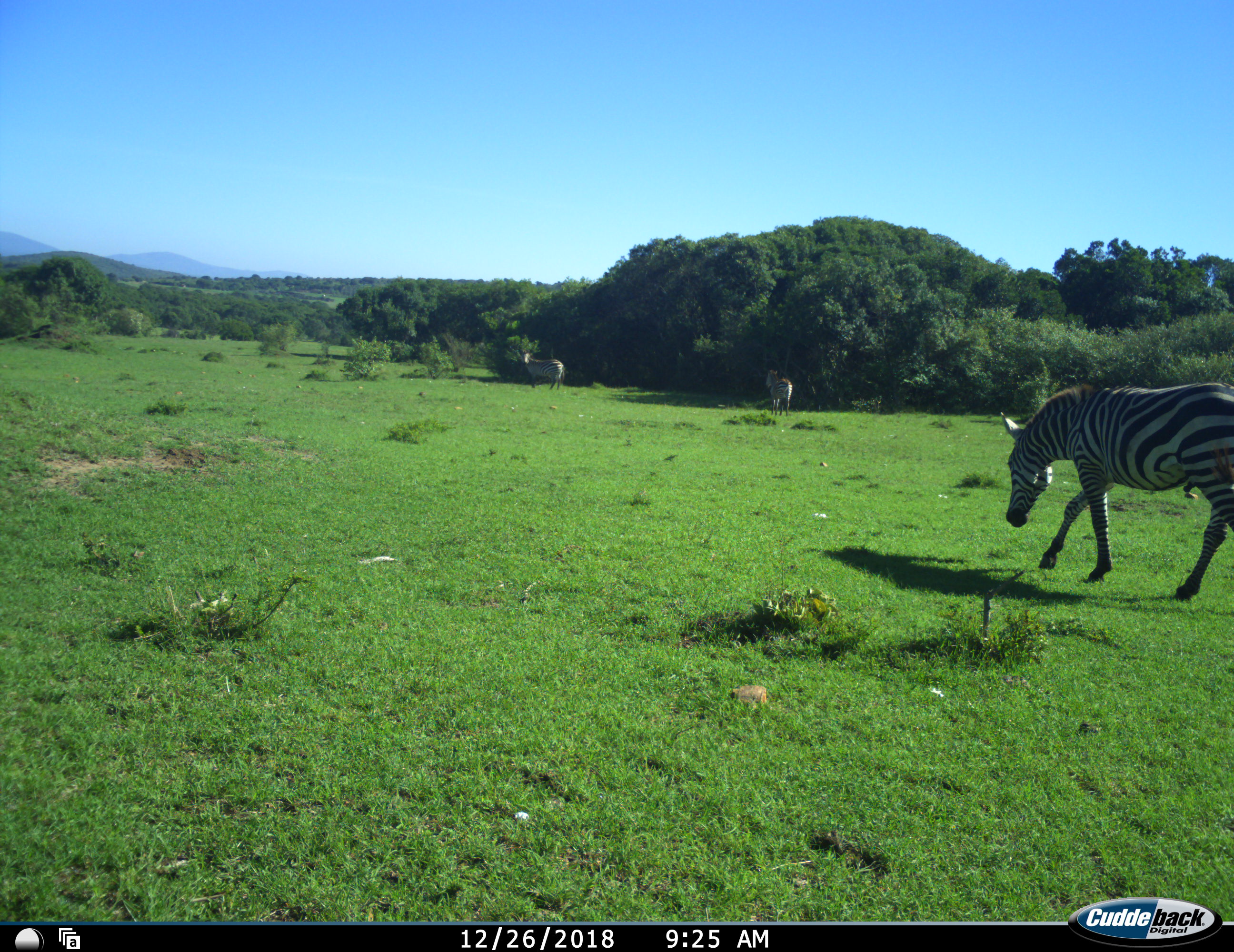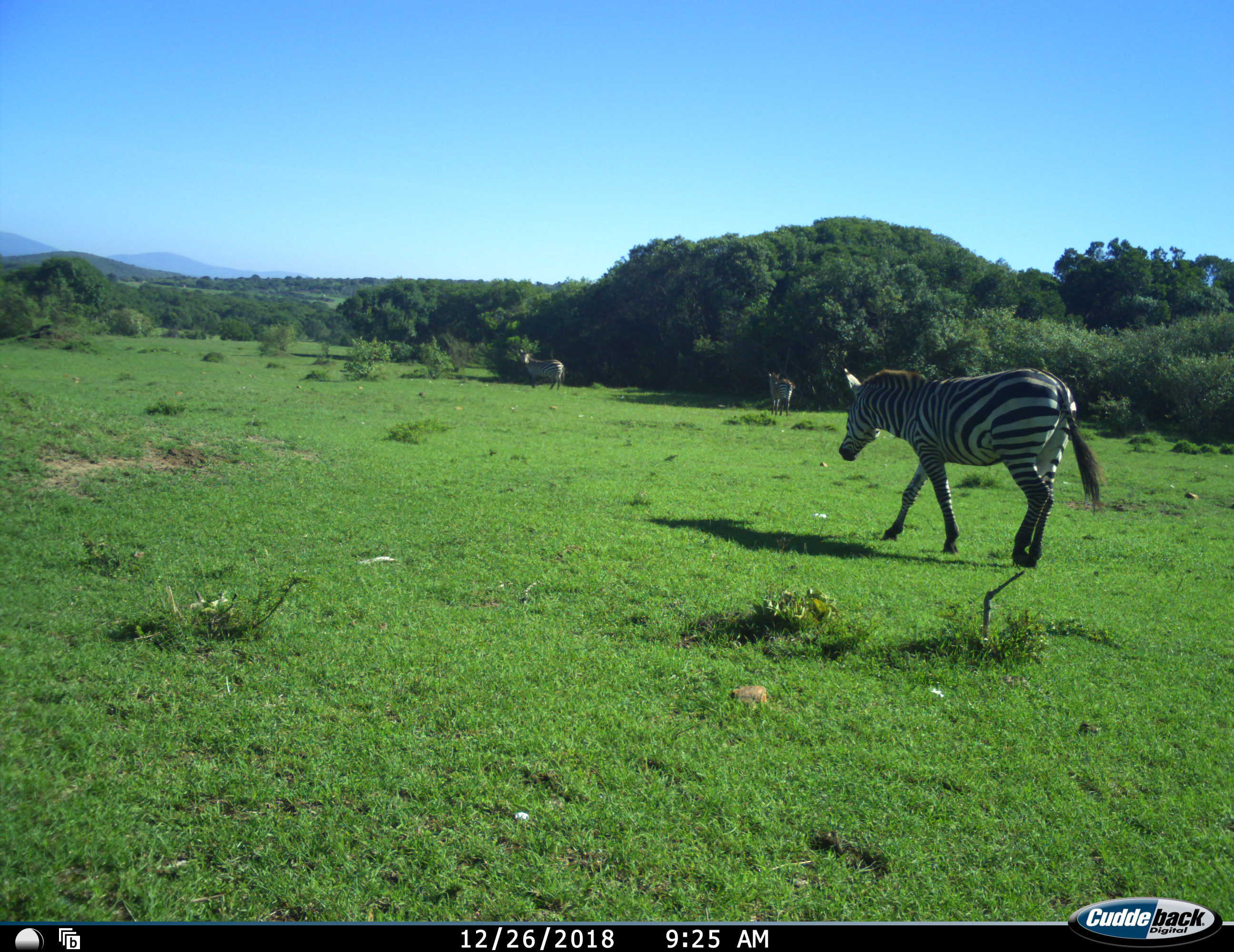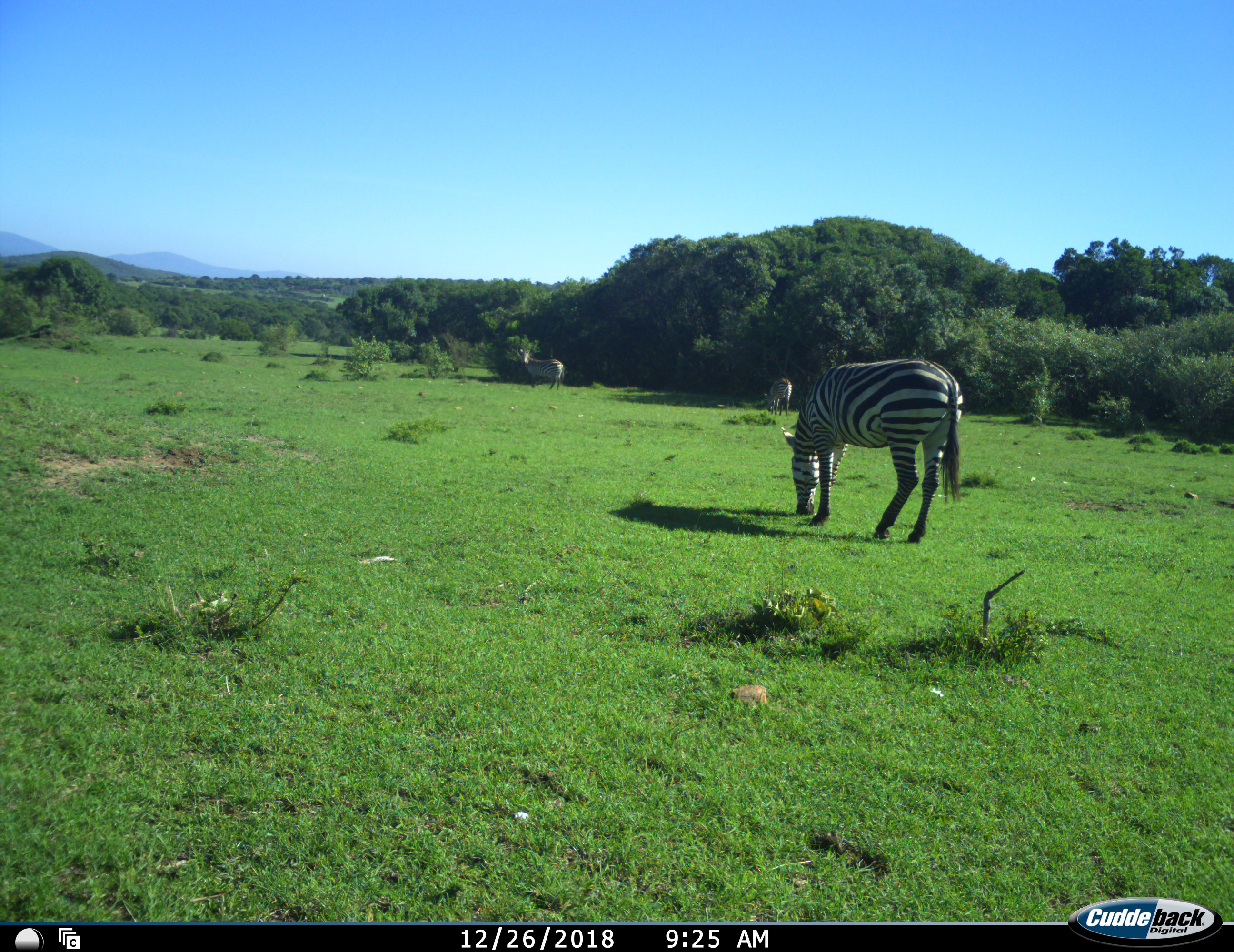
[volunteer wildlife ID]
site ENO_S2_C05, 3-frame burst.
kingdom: Animalia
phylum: Chordata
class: Mammalia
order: Perissodactyla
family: Equidae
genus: Equus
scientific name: Equus quagga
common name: plains zebra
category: zebraplains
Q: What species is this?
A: Zebraplains (plains zebra) (Equus quagga).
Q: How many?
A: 3.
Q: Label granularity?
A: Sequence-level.